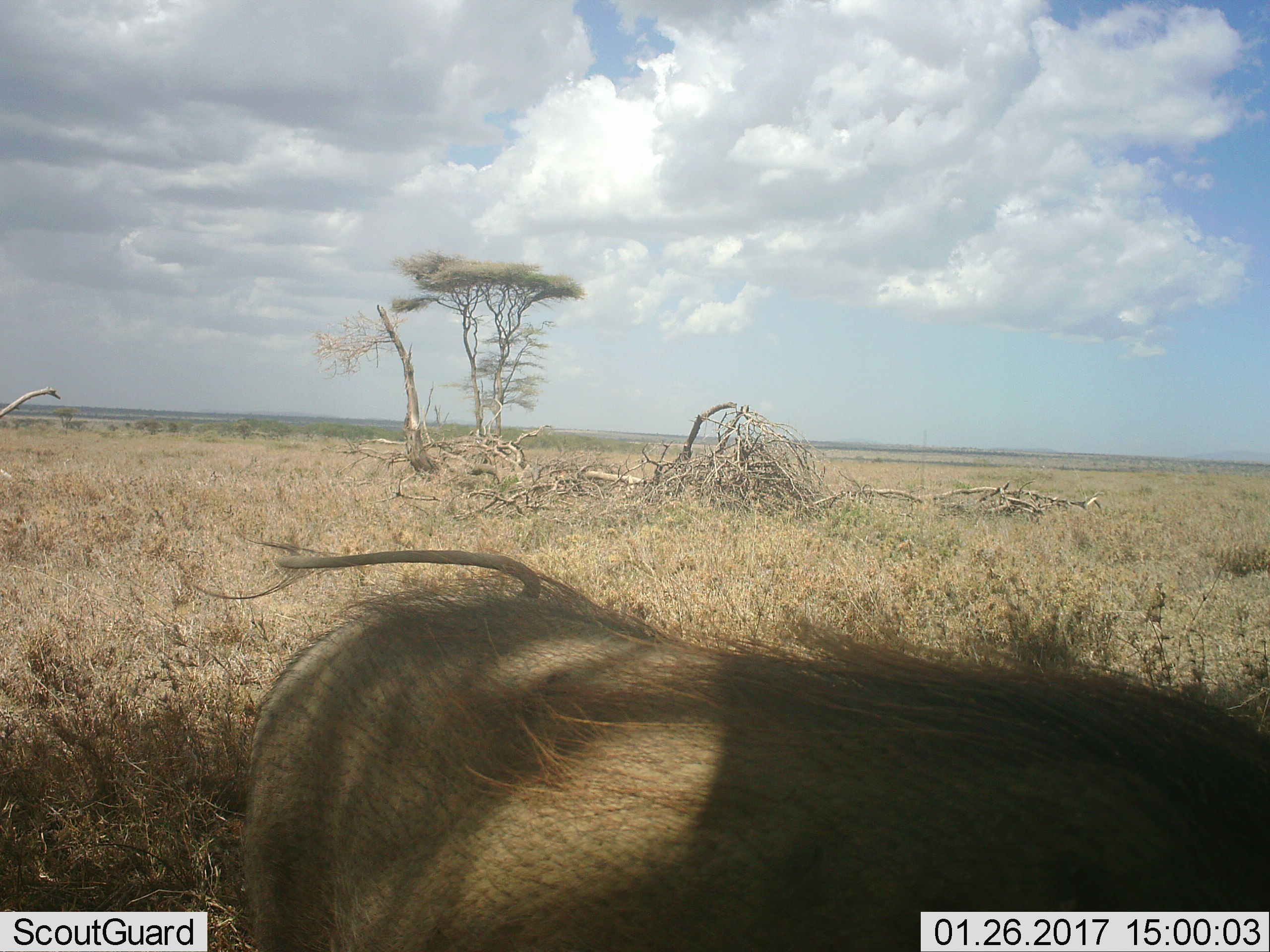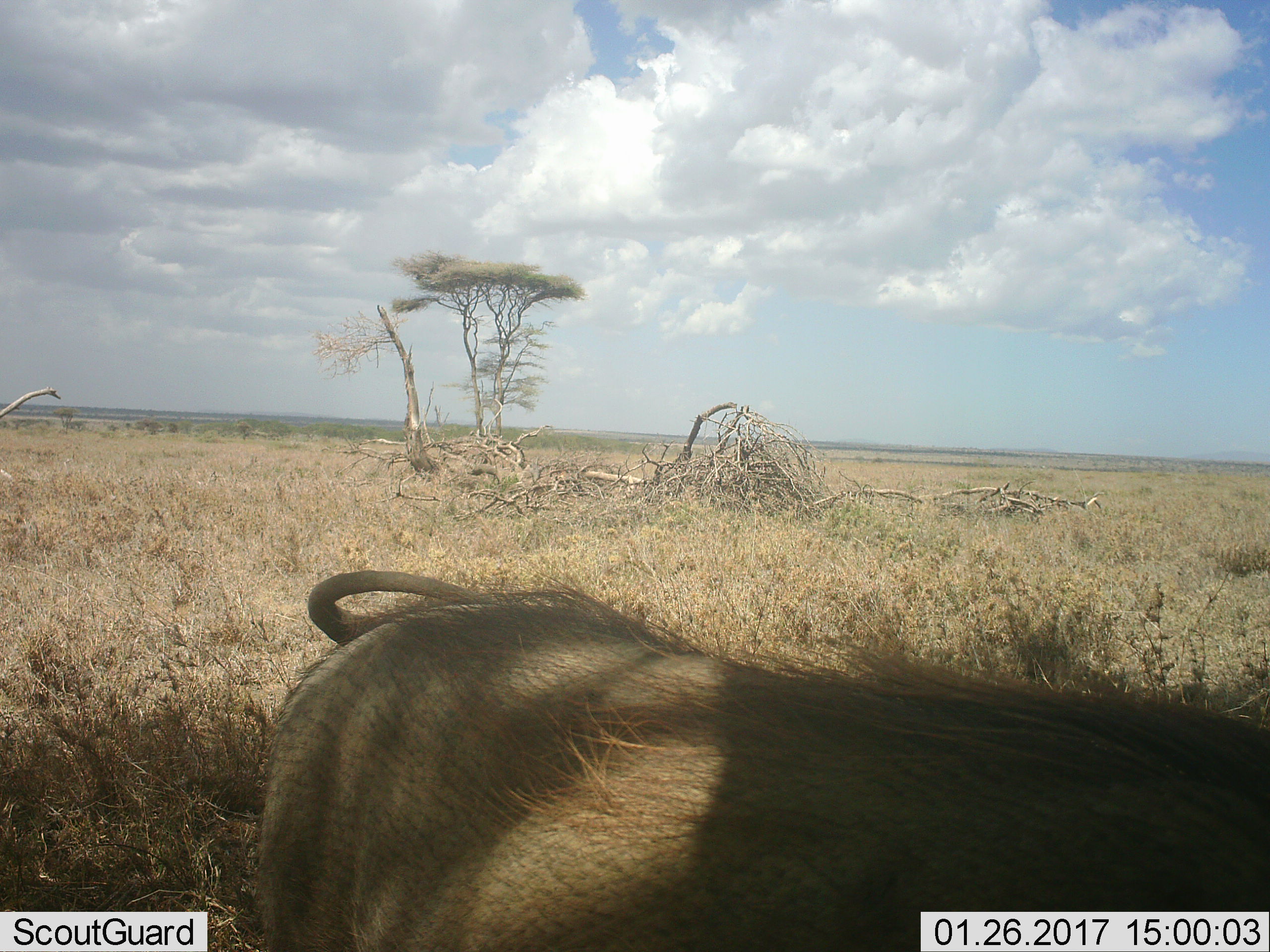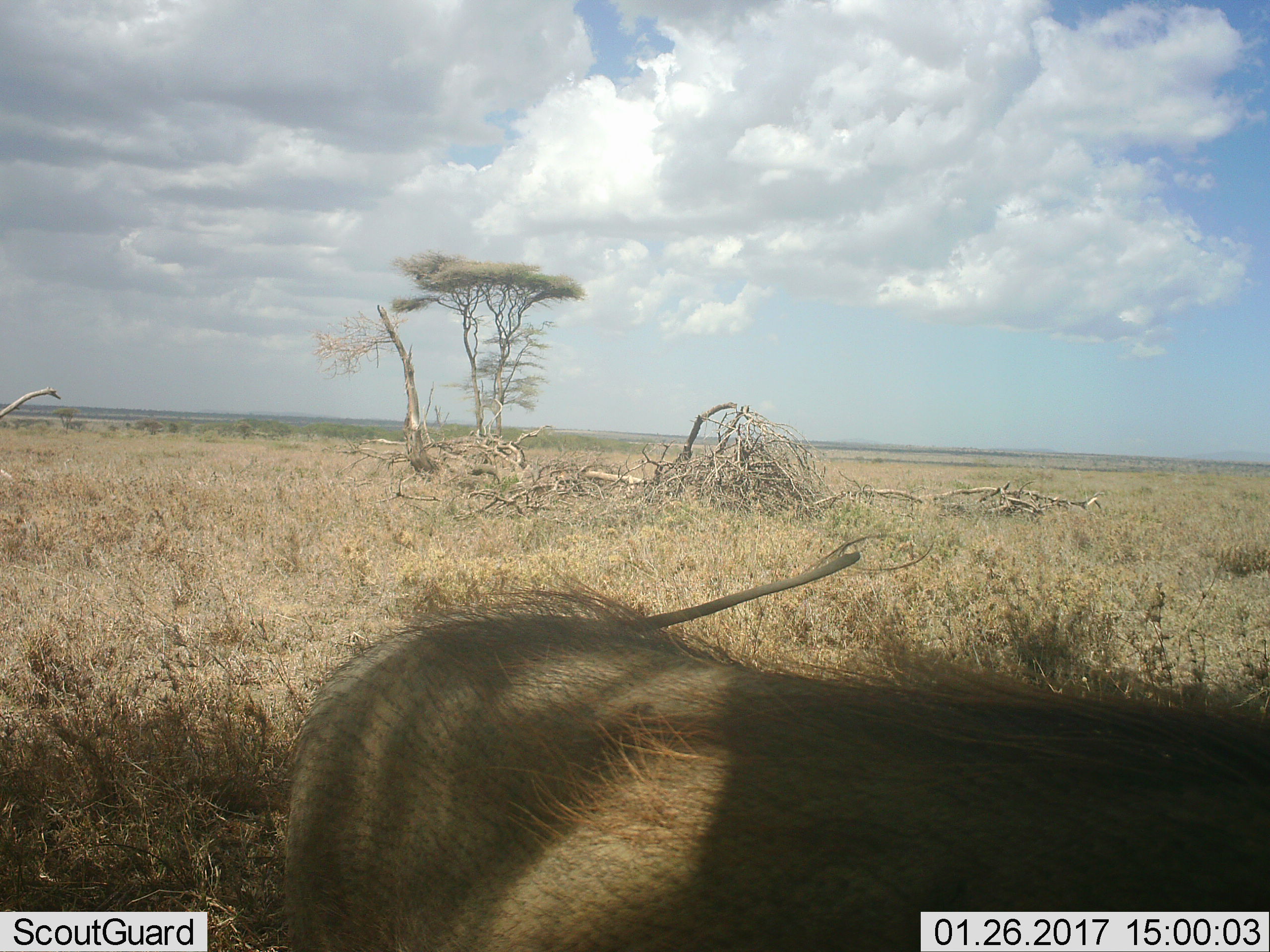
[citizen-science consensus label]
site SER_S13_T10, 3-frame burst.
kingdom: Animalia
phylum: Chordata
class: Mammalia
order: Artiodactyla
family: Suidae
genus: Phacochoerus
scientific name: Phacochoerus africanus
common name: warthog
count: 1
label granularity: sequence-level